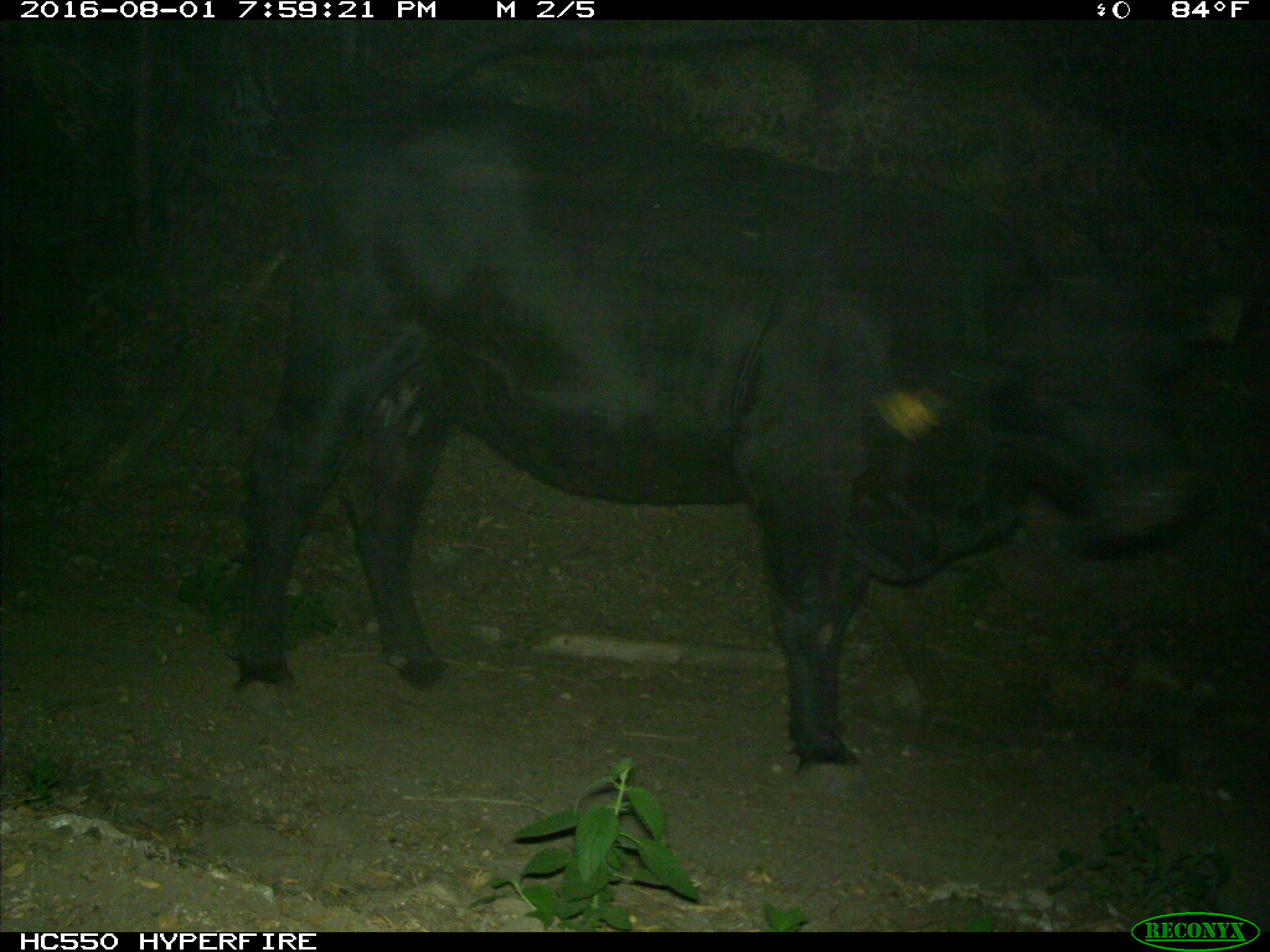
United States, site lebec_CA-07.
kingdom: Animalia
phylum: Chordata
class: Mammalia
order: Artiodactyla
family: Bovidae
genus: Bos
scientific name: Bos taurus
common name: domestic cow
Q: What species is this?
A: Bos taurus (domestic cow).